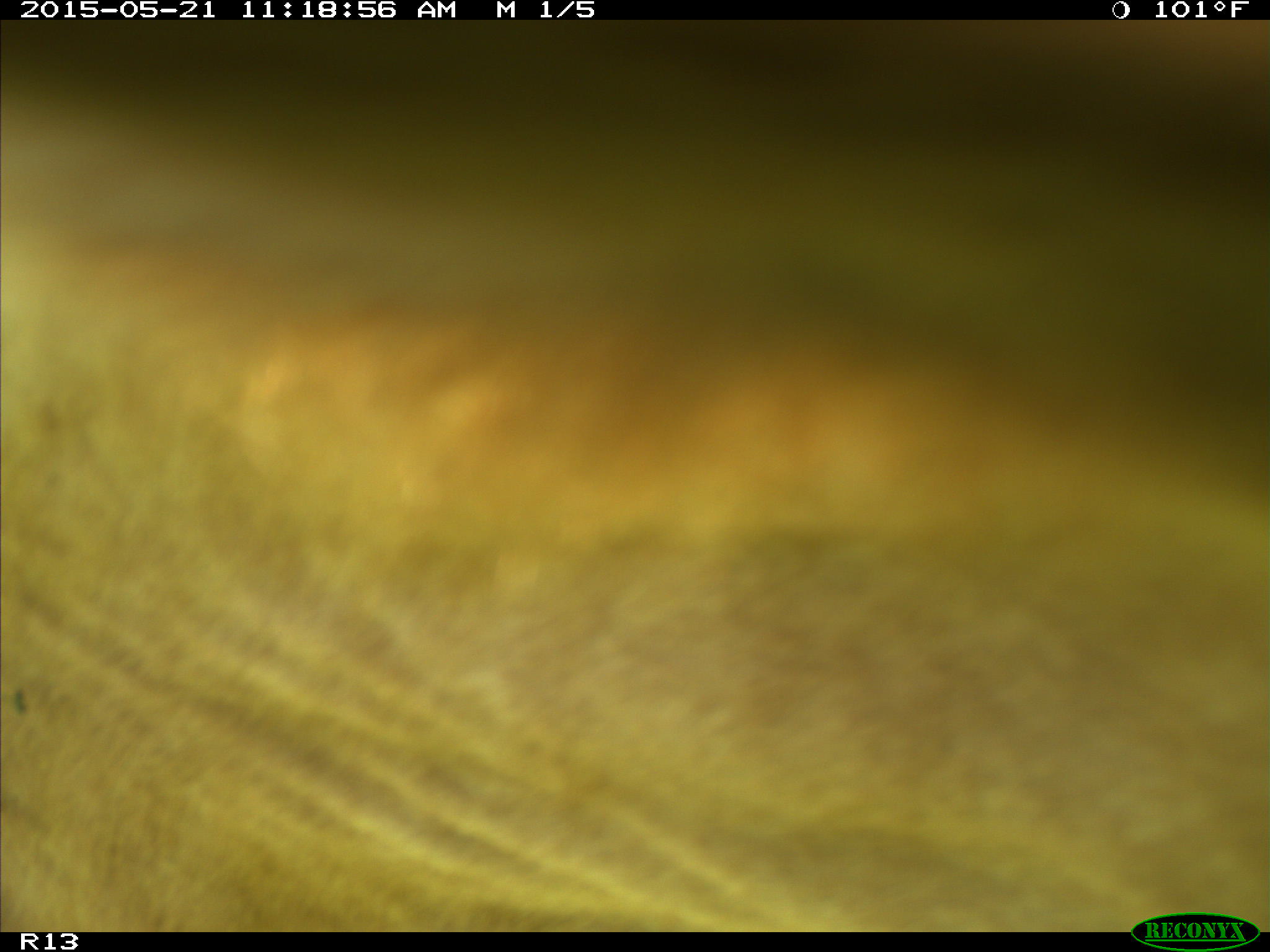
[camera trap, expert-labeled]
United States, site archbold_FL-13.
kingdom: Animalia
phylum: Chordata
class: Mammalia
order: Artiodactyla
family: Bovidae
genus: Bos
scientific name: Bos taurus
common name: domestic cow